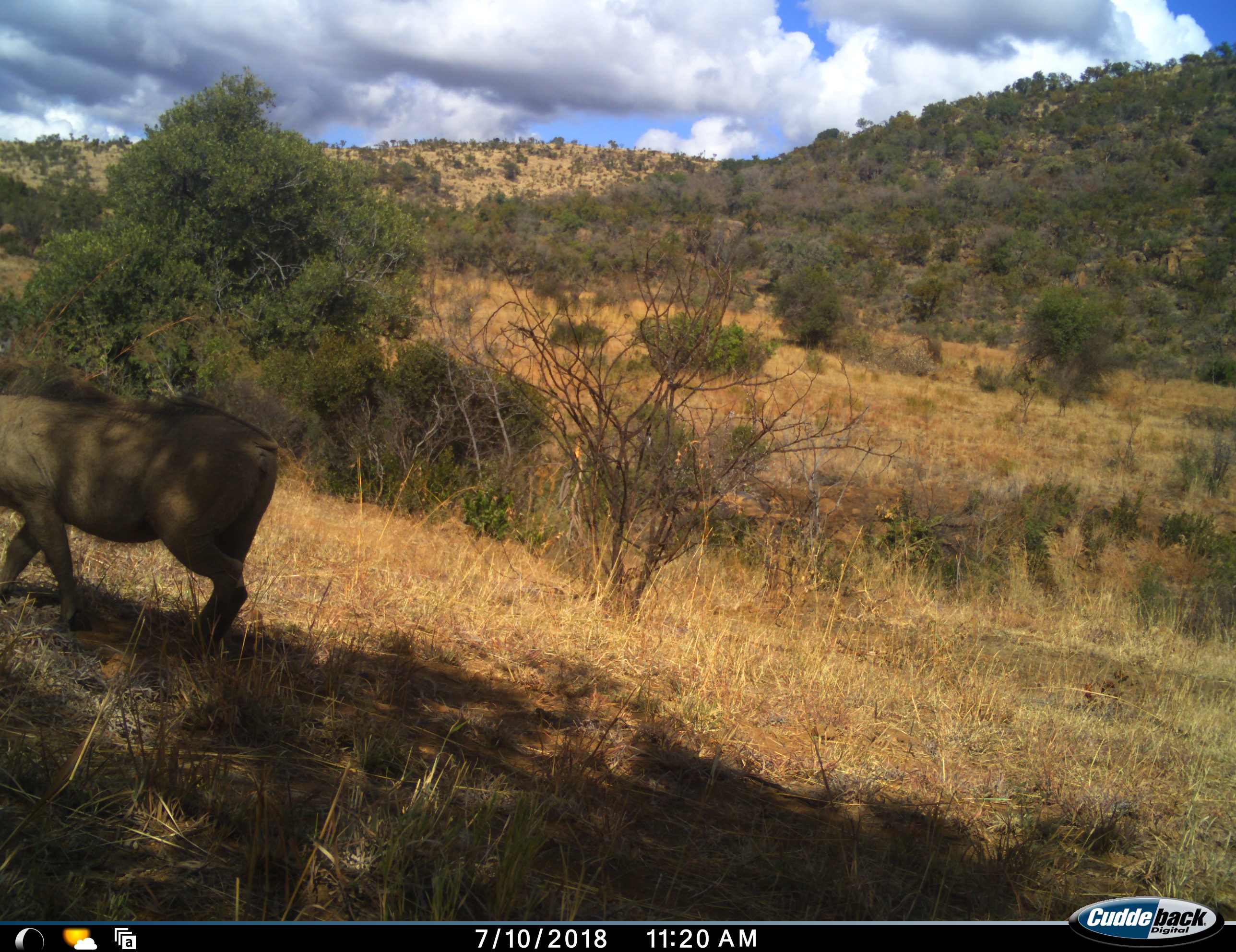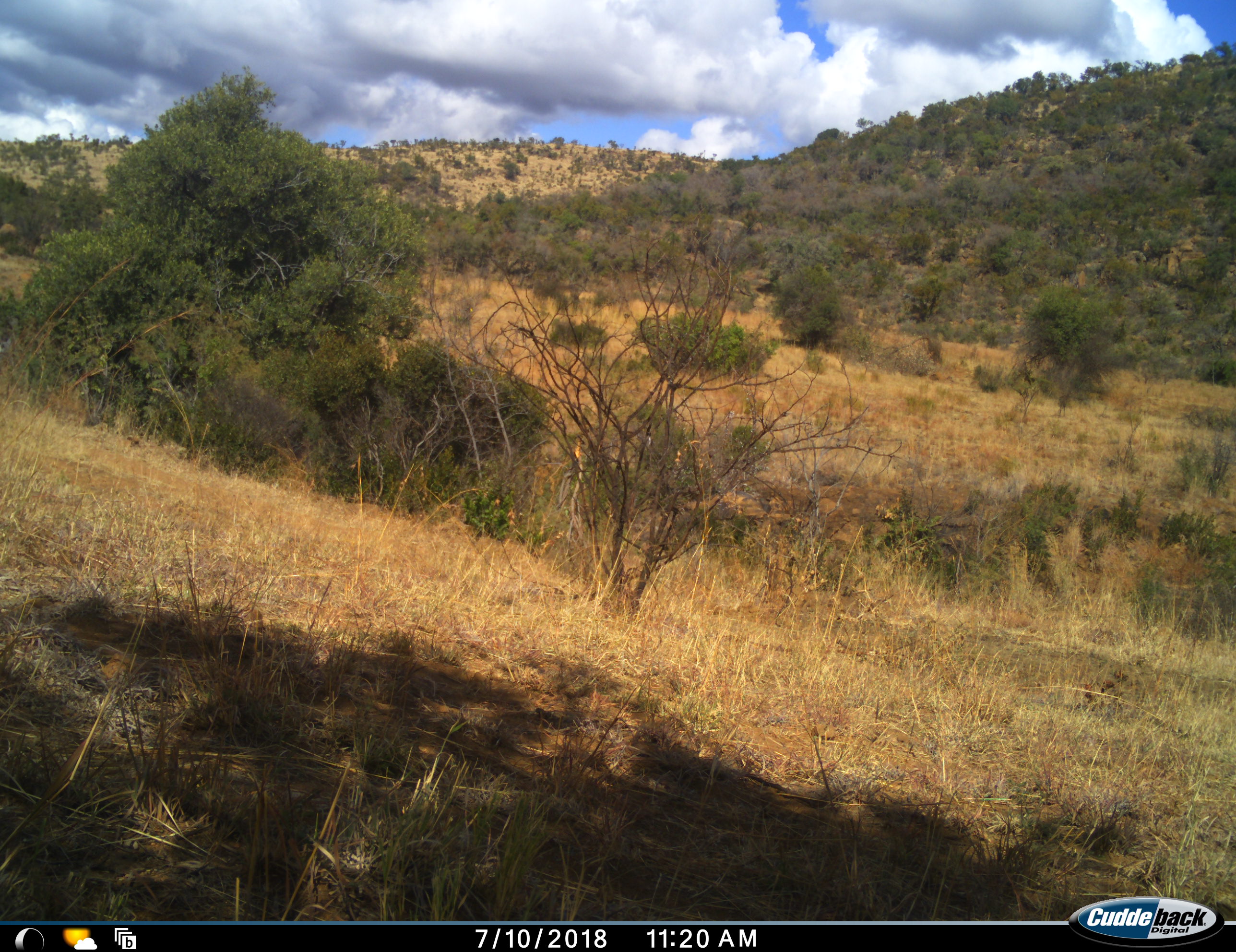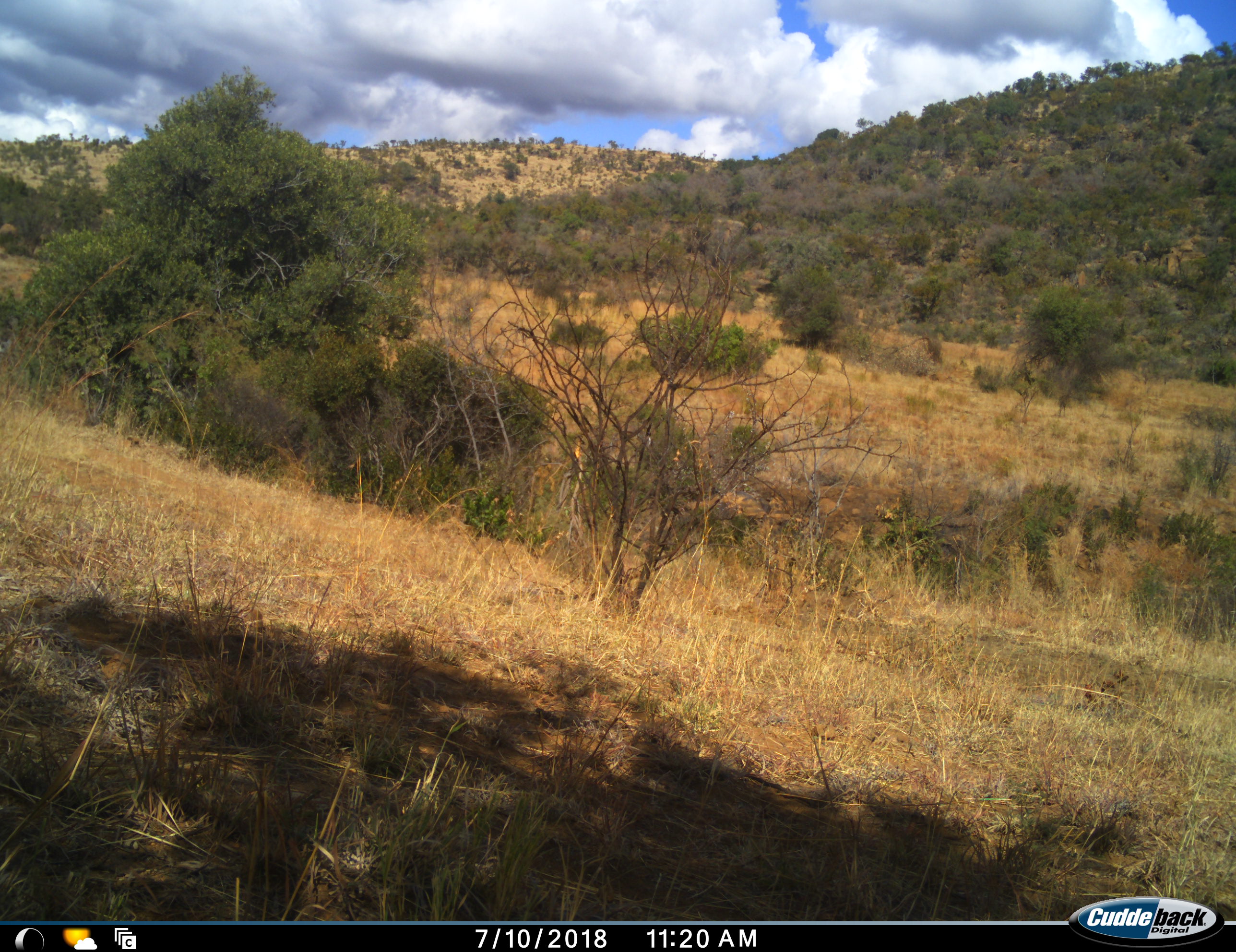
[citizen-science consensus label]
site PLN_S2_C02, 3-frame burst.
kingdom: Animalia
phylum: Chordata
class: Mammalia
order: Artiodactyla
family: Suidae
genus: Phacochoerus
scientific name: Phacochoerus africanus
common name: warthog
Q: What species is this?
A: Warthog (Phacochoerus africanus).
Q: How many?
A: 1.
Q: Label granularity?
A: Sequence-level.